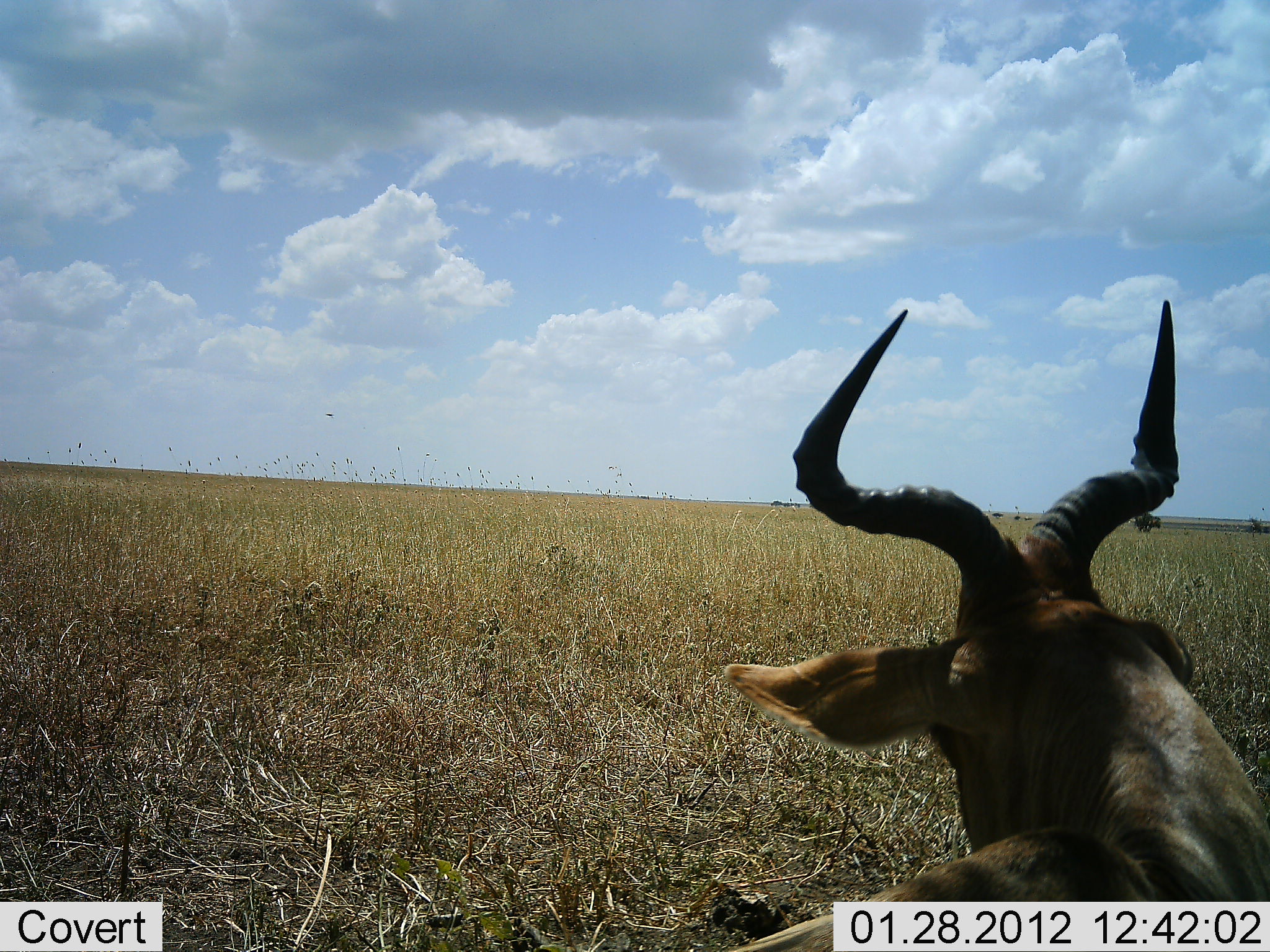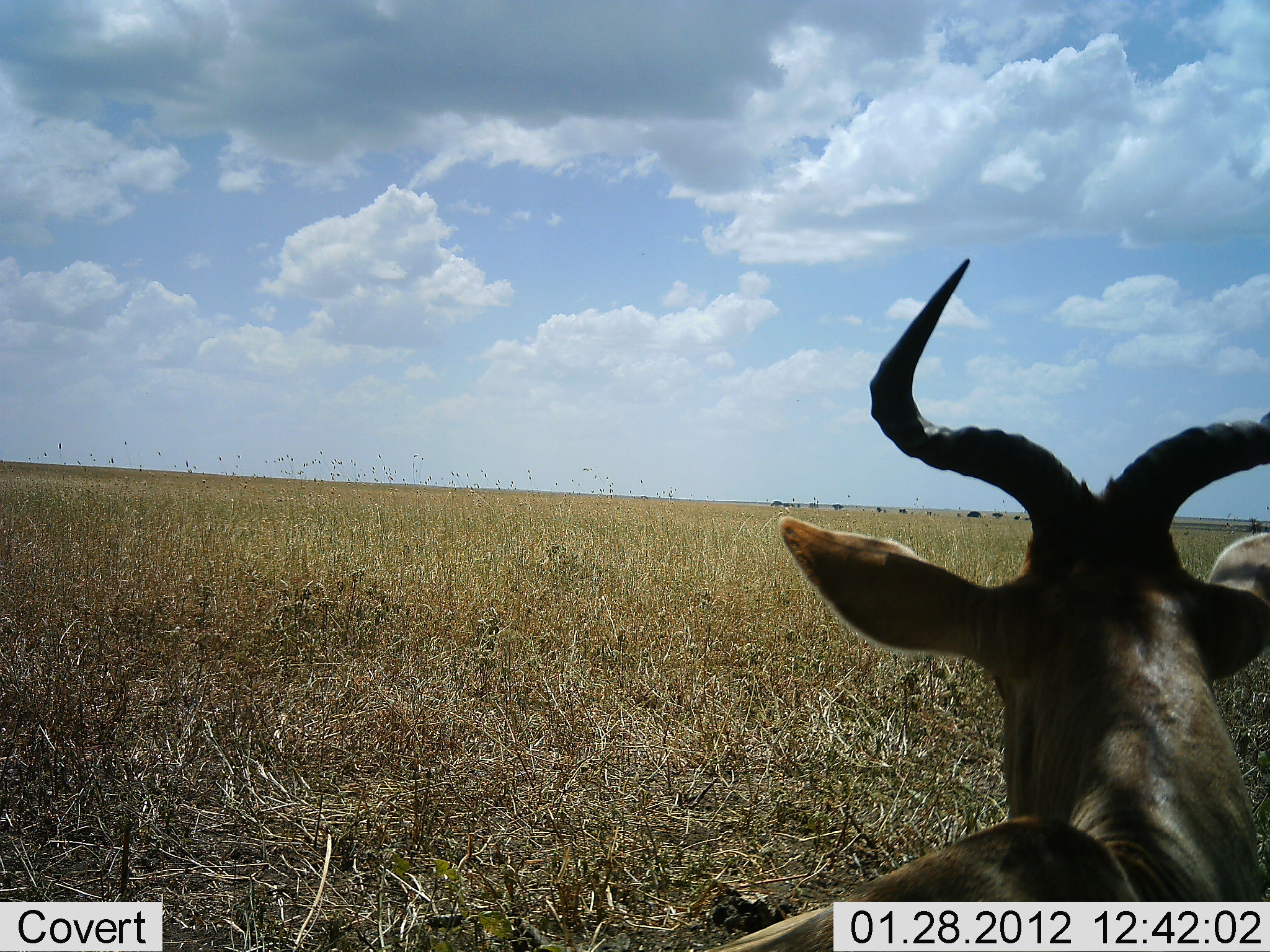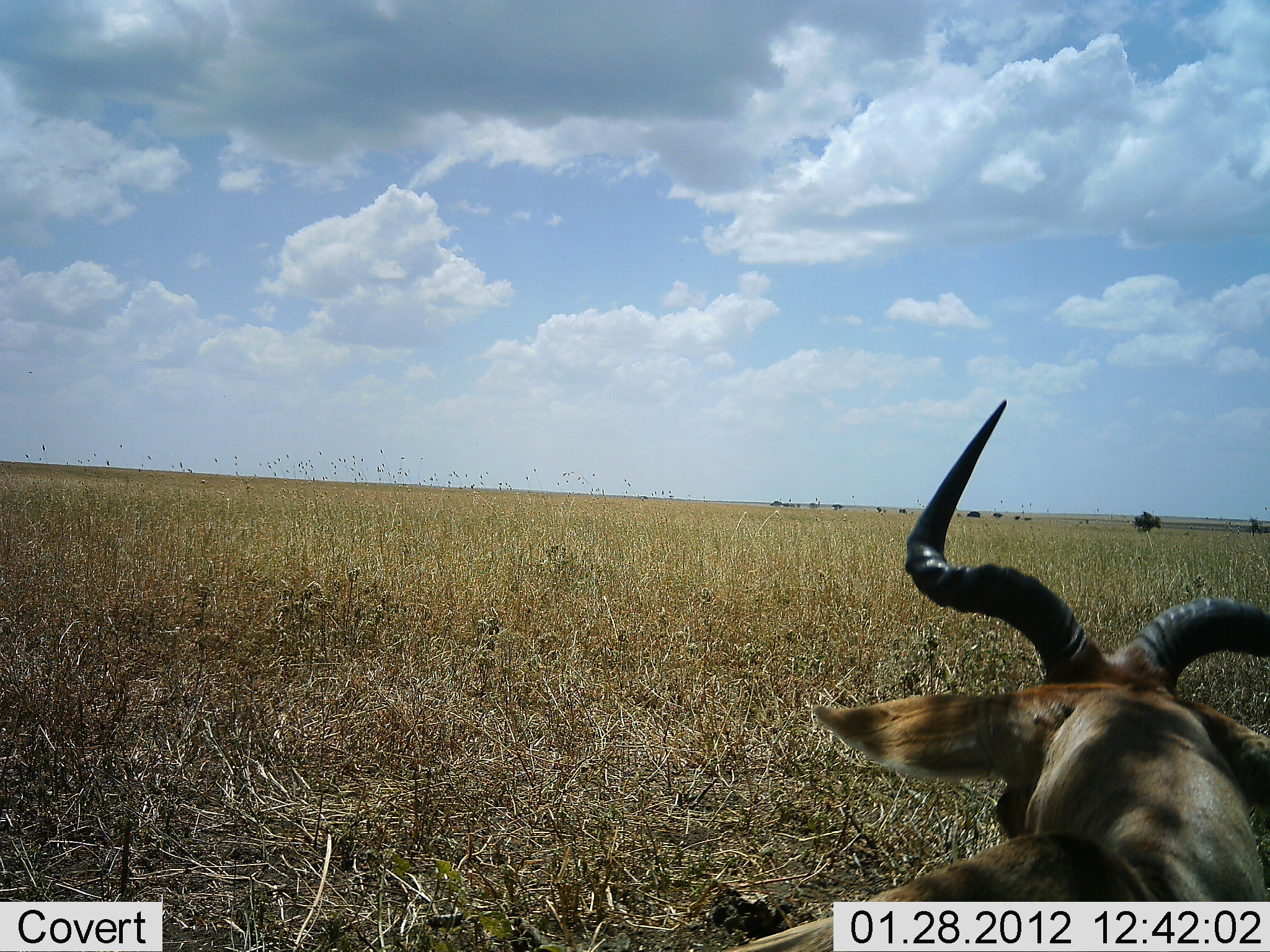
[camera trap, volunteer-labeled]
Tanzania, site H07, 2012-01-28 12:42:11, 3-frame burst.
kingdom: Animalia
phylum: Chordata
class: Mammalia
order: Artiodactyla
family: Bovidae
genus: Alcelaphus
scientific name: Alcelaphus buselaphus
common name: hartebeest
Hartebeest (Alcelaphus buselaphus), count 1. Behavior (volunteer vote fractions): standing 60%, resting 30%, moving 15%, interacting 0%. Young present (vote fraction): 0%. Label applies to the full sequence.